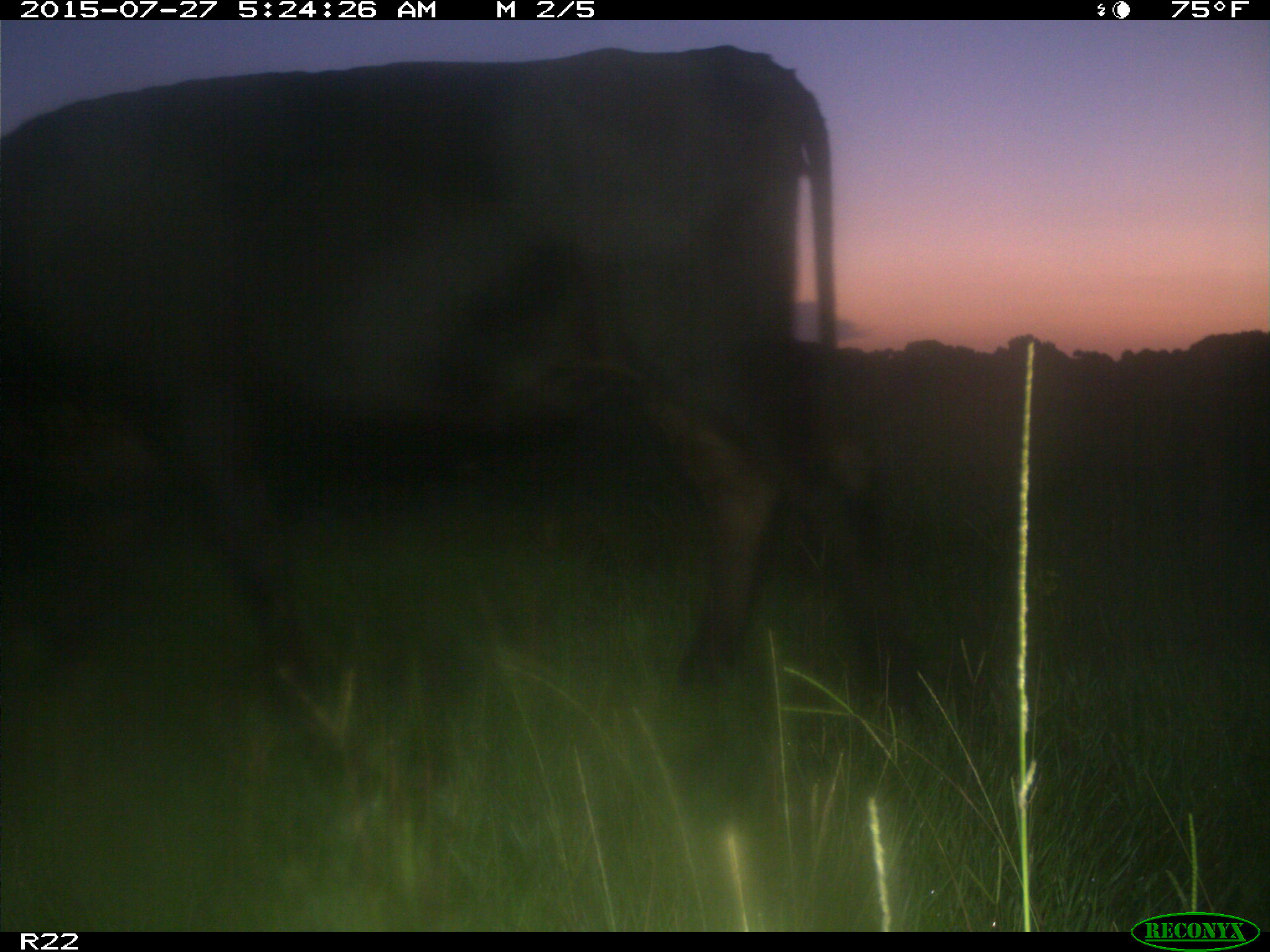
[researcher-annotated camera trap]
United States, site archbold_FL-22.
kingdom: Animalia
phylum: Chordata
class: Mammalia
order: Artiodactyla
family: Bovidae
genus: Bos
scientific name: Bos taurus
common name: domestic cow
Bos taurus (domestic cow).